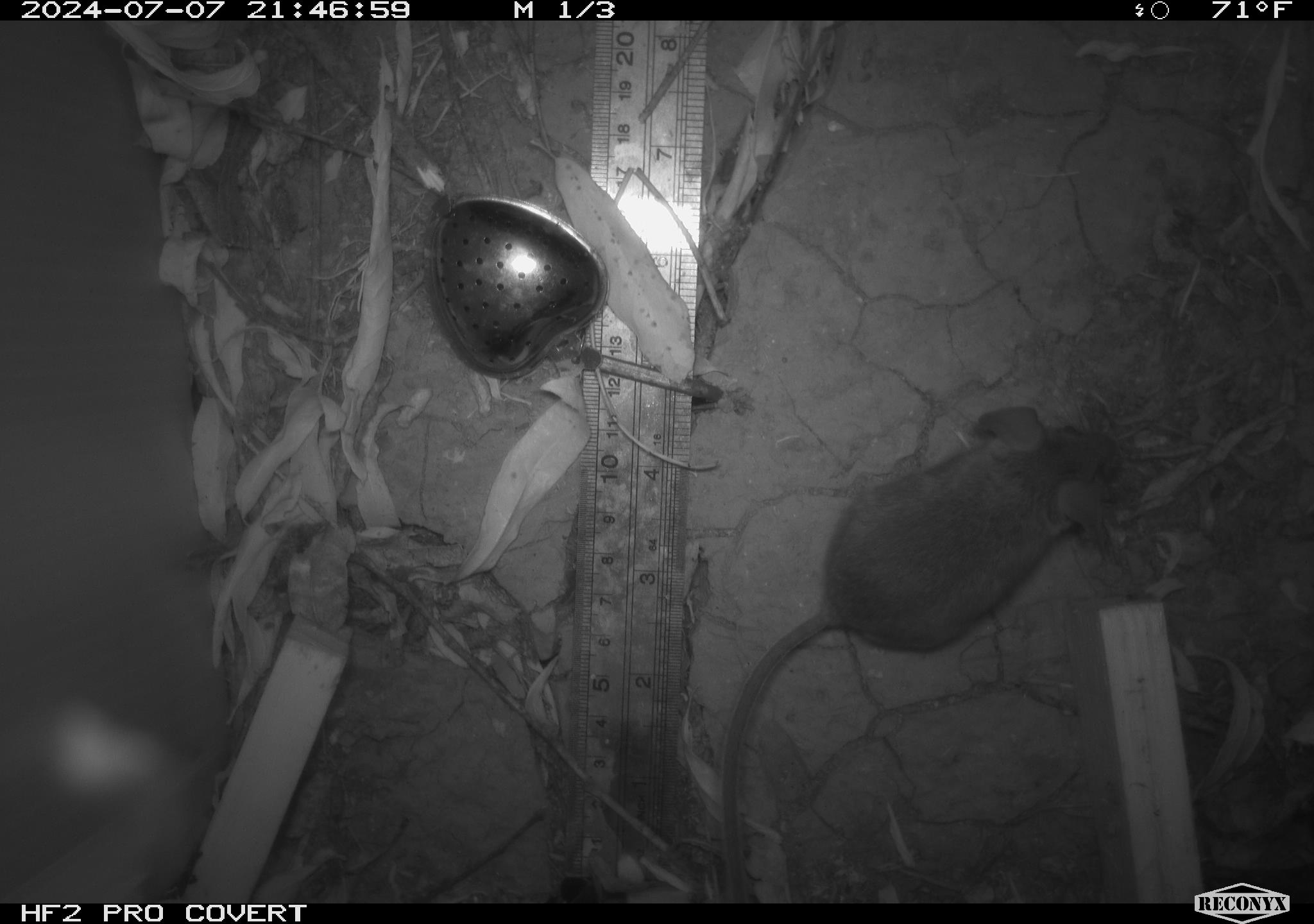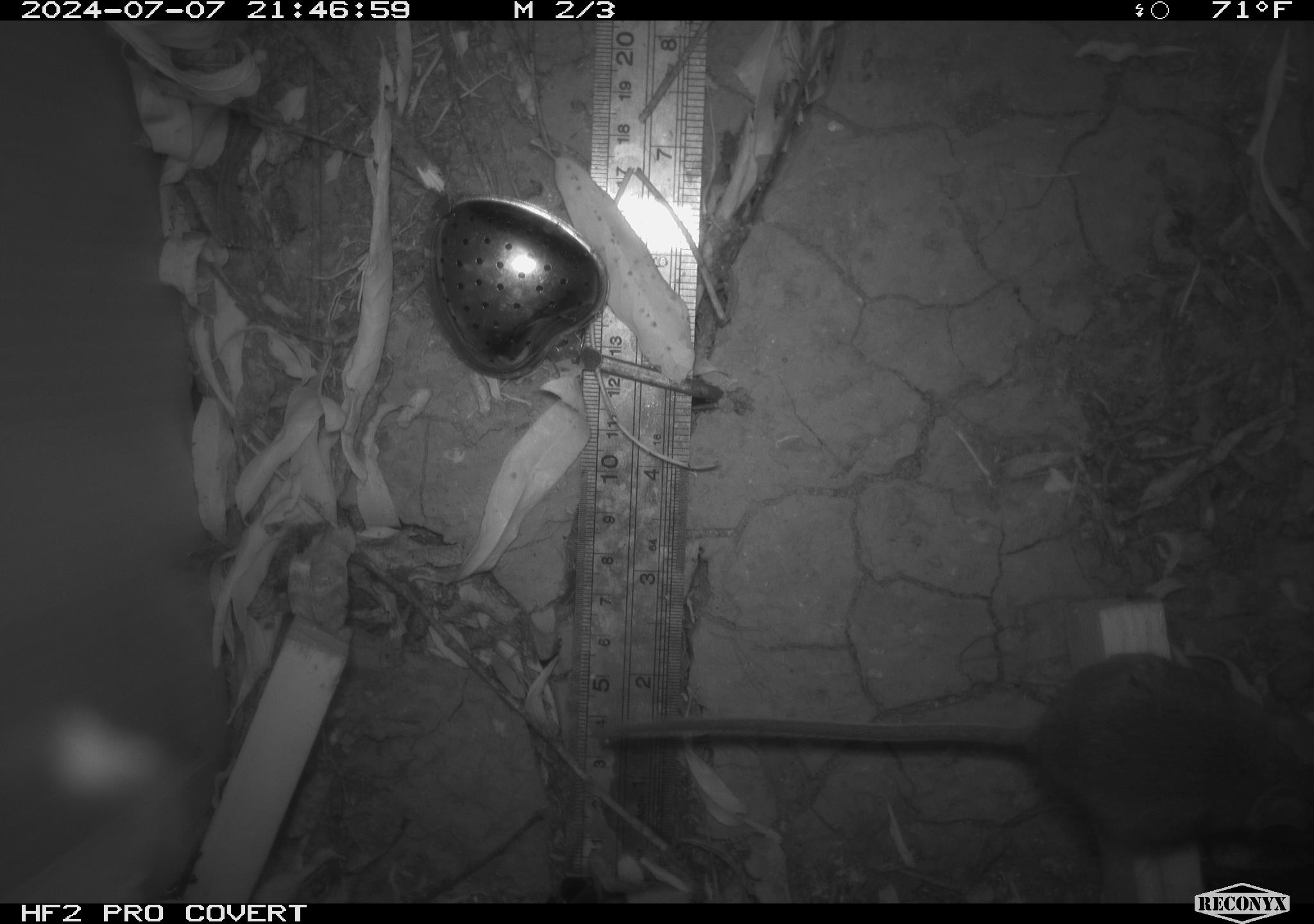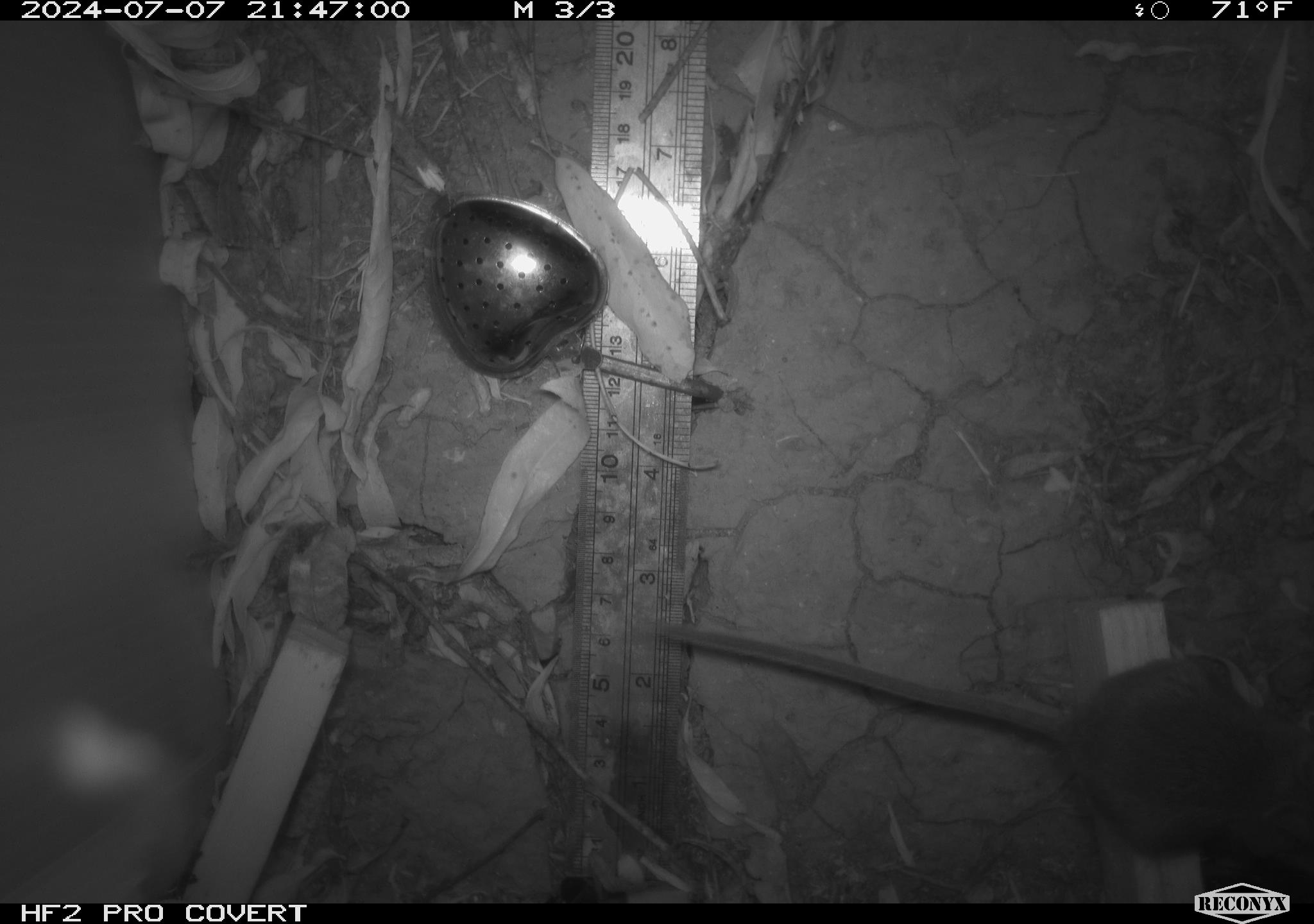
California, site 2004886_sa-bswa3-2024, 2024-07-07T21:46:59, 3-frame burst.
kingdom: Animalia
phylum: Chordata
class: Mammalia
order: Rodentia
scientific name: Rodentia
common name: mouse species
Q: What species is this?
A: Mouse species (Rodentia).